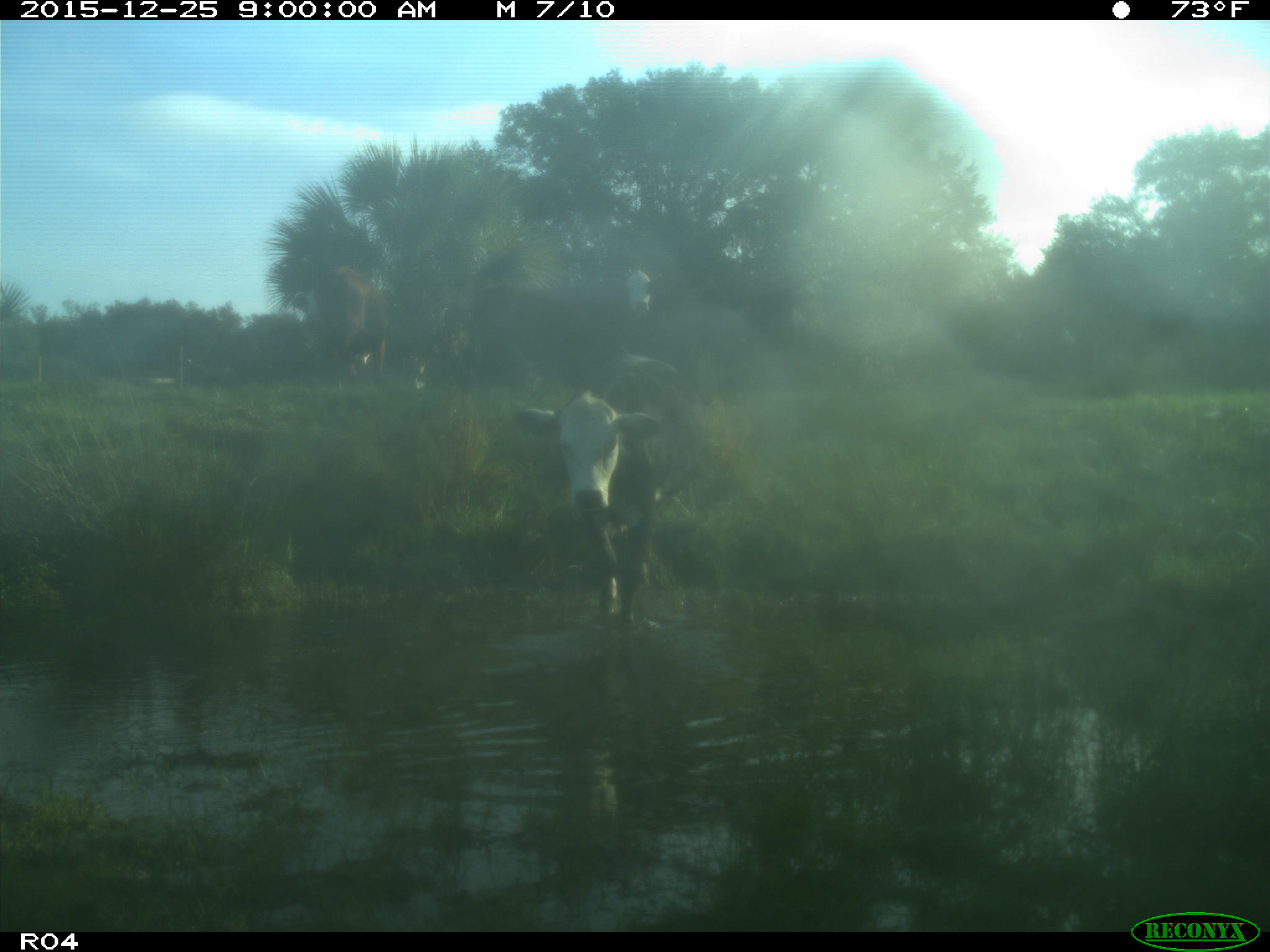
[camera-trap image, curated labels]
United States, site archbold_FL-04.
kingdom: Animalia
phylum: Chordata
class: Mammalia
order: Artiodactyla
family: Bovidae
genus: Bos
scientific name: Bos taurus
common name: domestic cow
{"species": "Bos taurus (domestic cow)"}